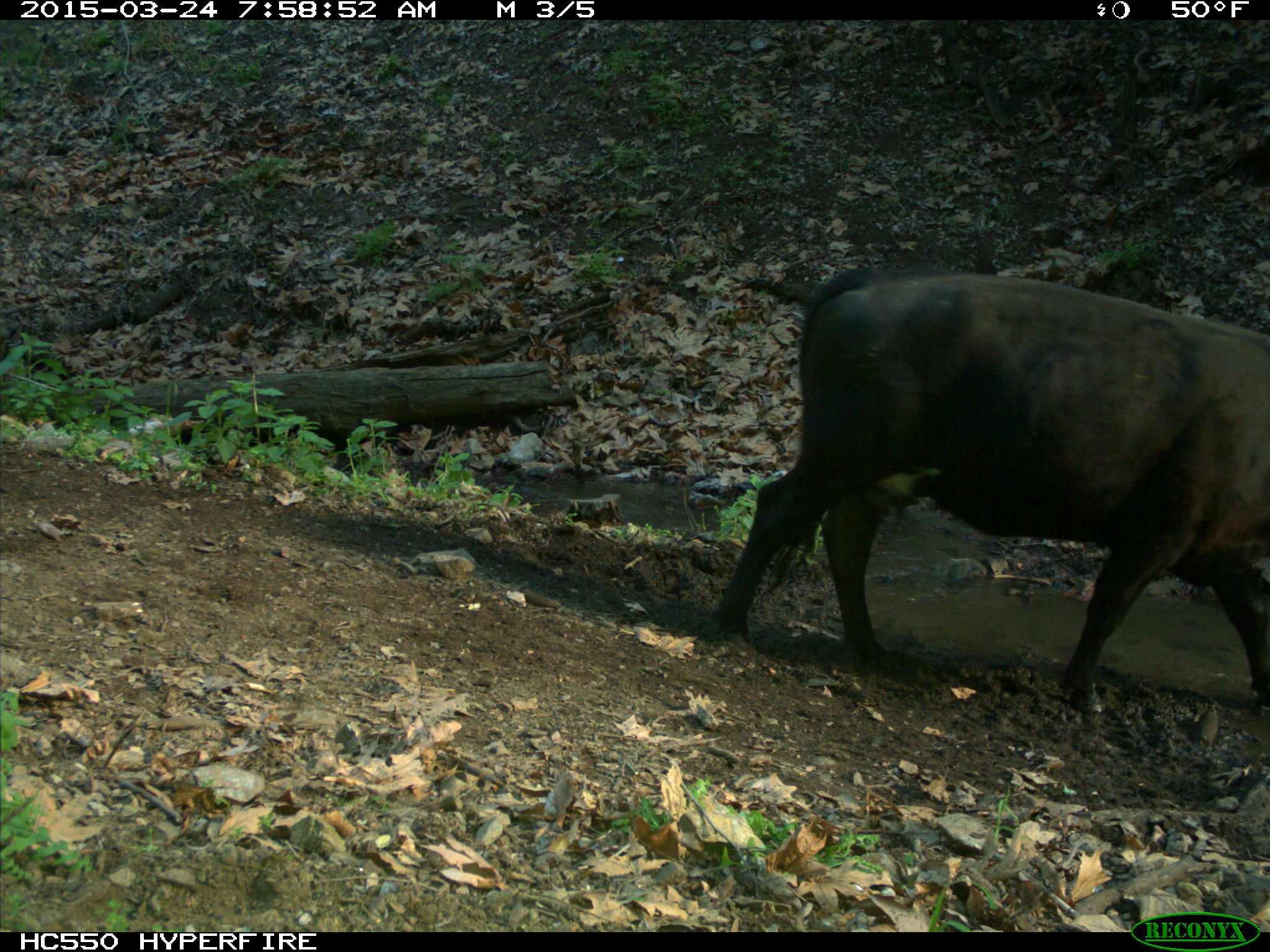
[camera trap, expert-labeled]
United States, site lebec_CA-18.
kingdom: Animalia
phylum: Chordata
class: Mammalia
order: Artiodactyla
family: Bovidae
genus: Bos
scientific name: Bos taurus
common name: domestic cow